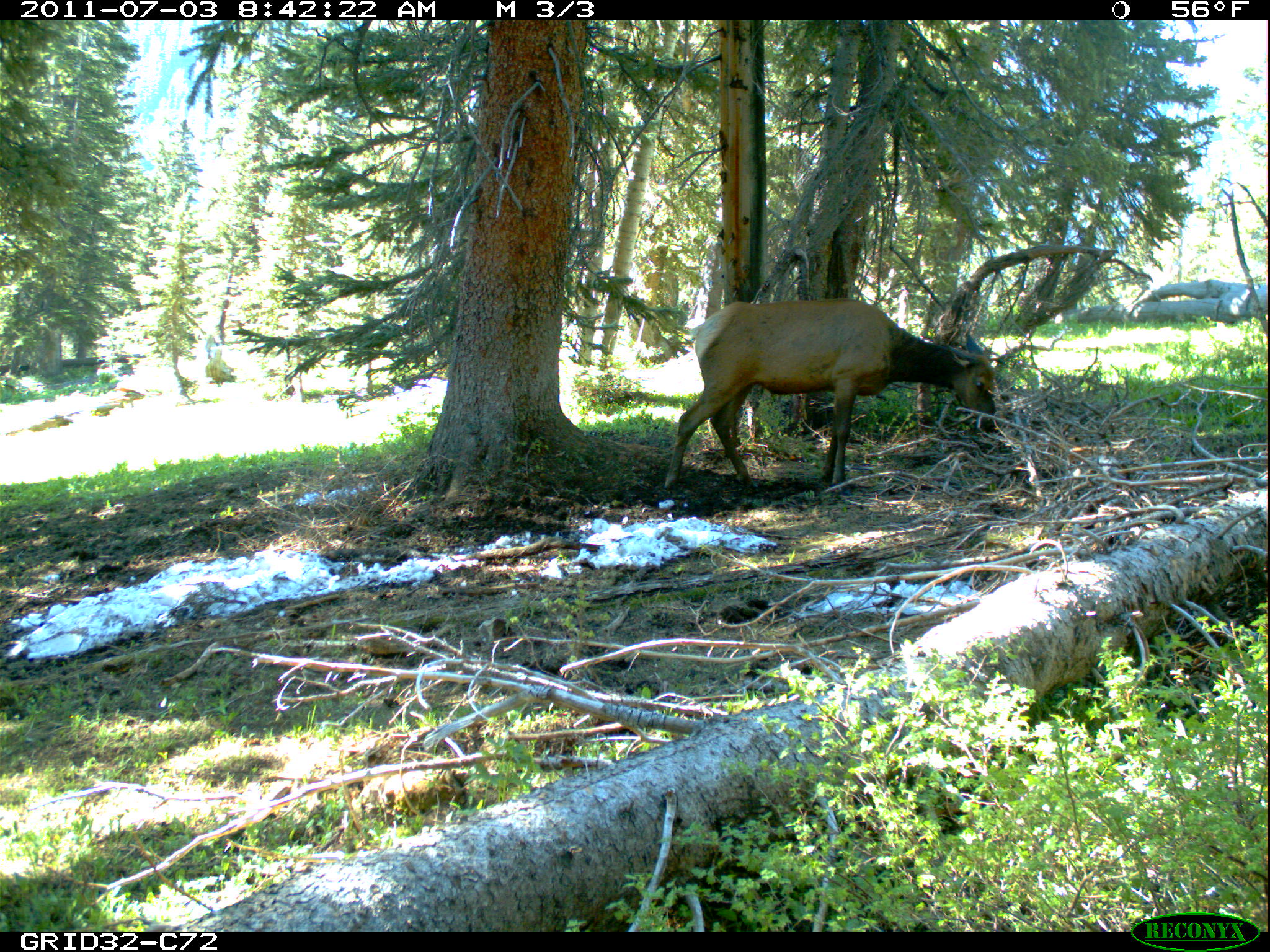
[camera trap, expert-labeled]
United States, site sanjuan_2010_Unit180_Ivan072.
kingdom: Animalia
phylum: Chordata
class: Mammalia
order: Artiodactyla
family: Cervidae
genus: Cervus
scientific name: Cervus elaphus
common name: red deer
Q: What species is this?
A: Cervus elaphus (red deer).